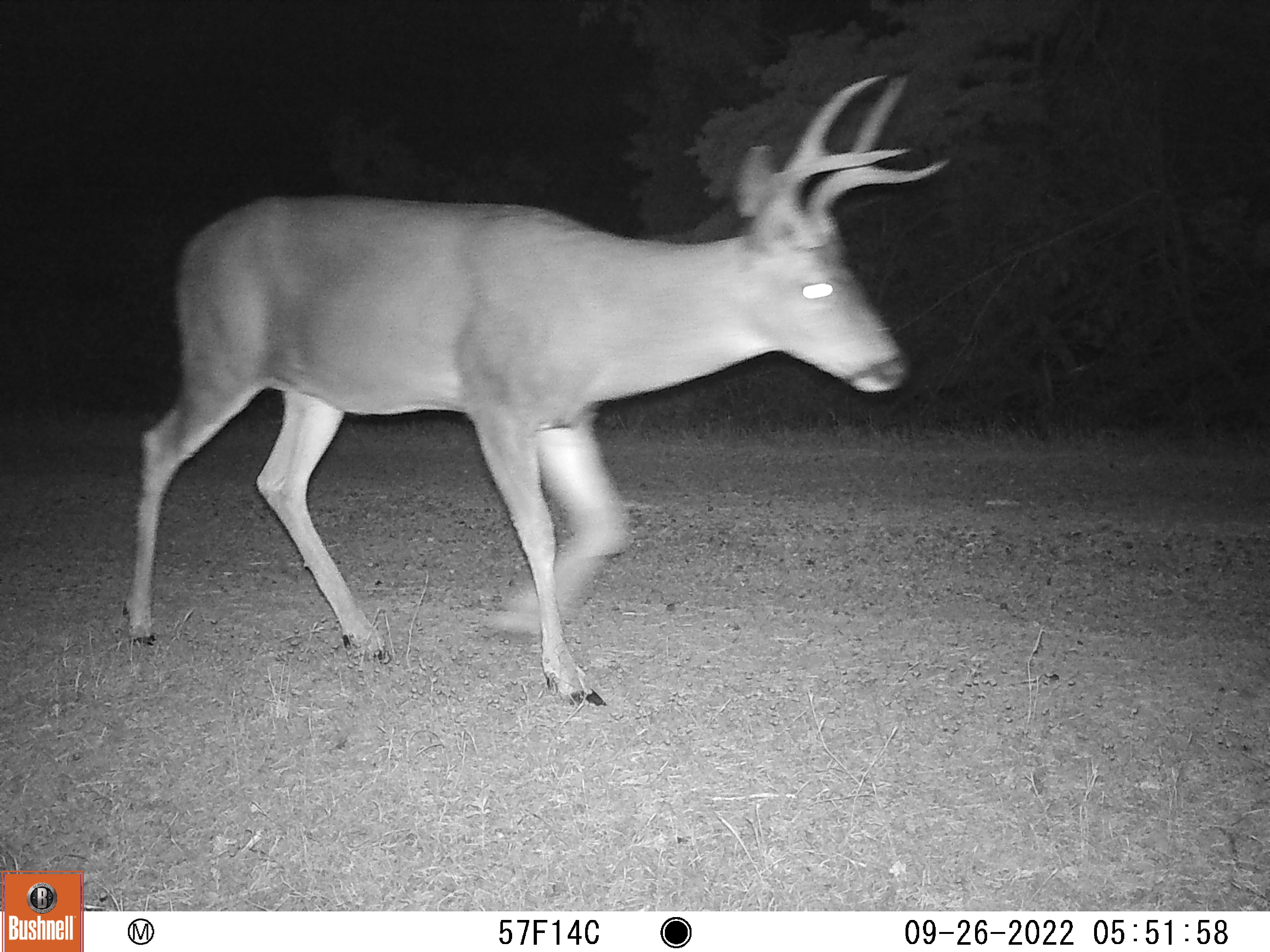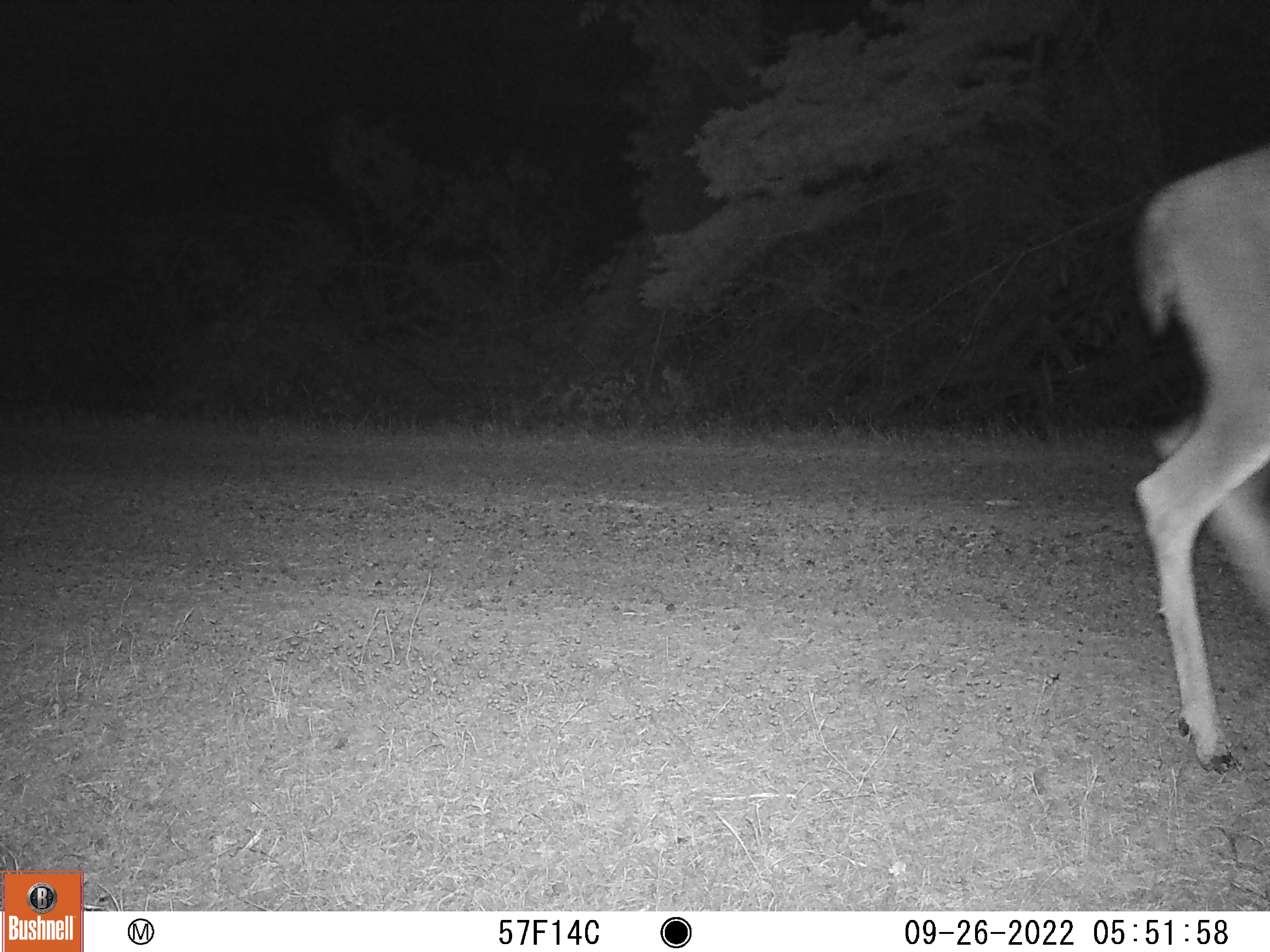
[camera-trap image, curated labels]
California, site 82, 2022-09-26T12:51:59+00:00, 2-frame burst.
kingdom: Animalia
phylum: Chordata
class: Mammalia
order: Artiodactyla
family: Cervidae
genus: Odocoileus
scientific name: Odocoileus hemionus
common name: mule deer